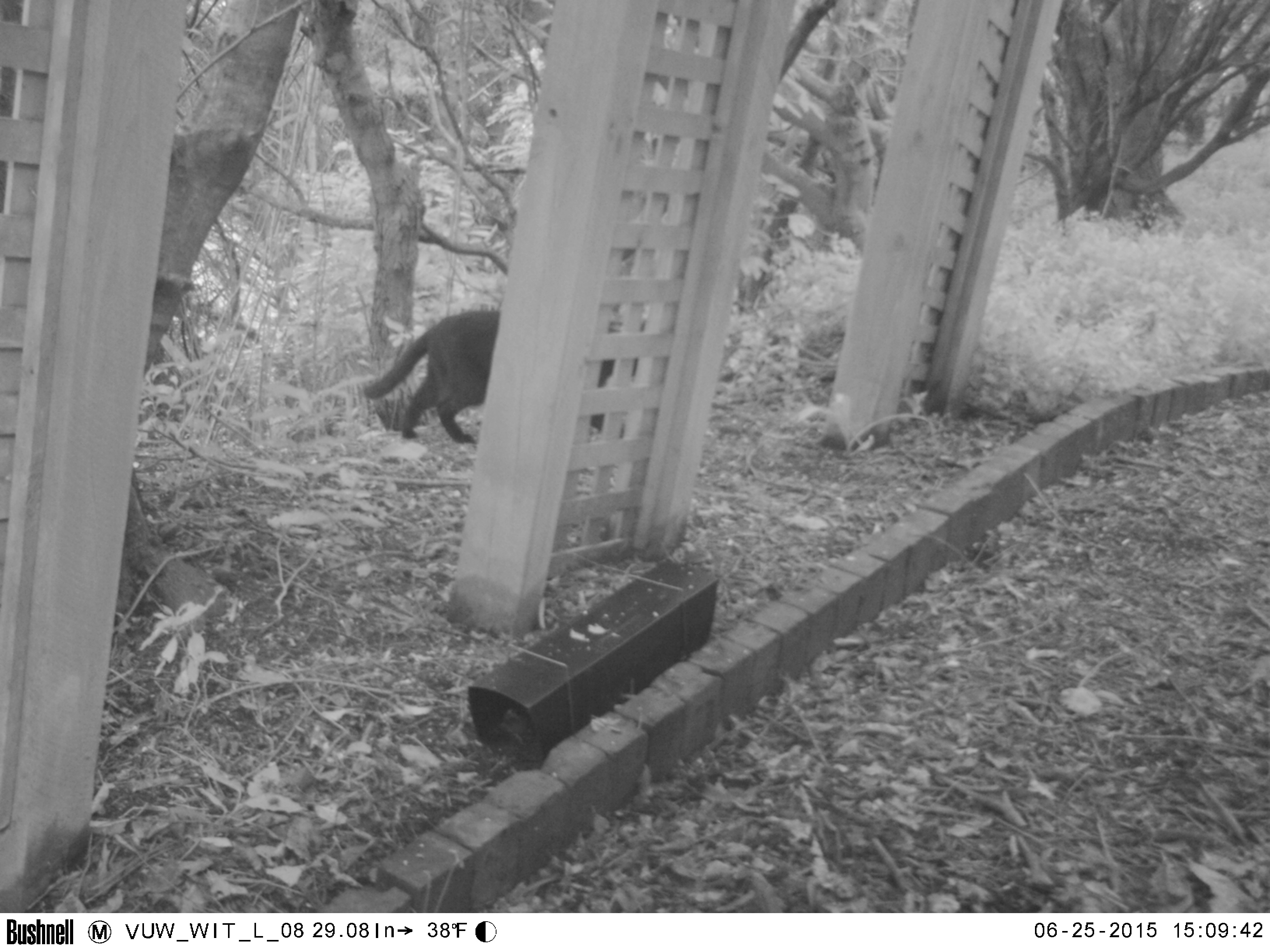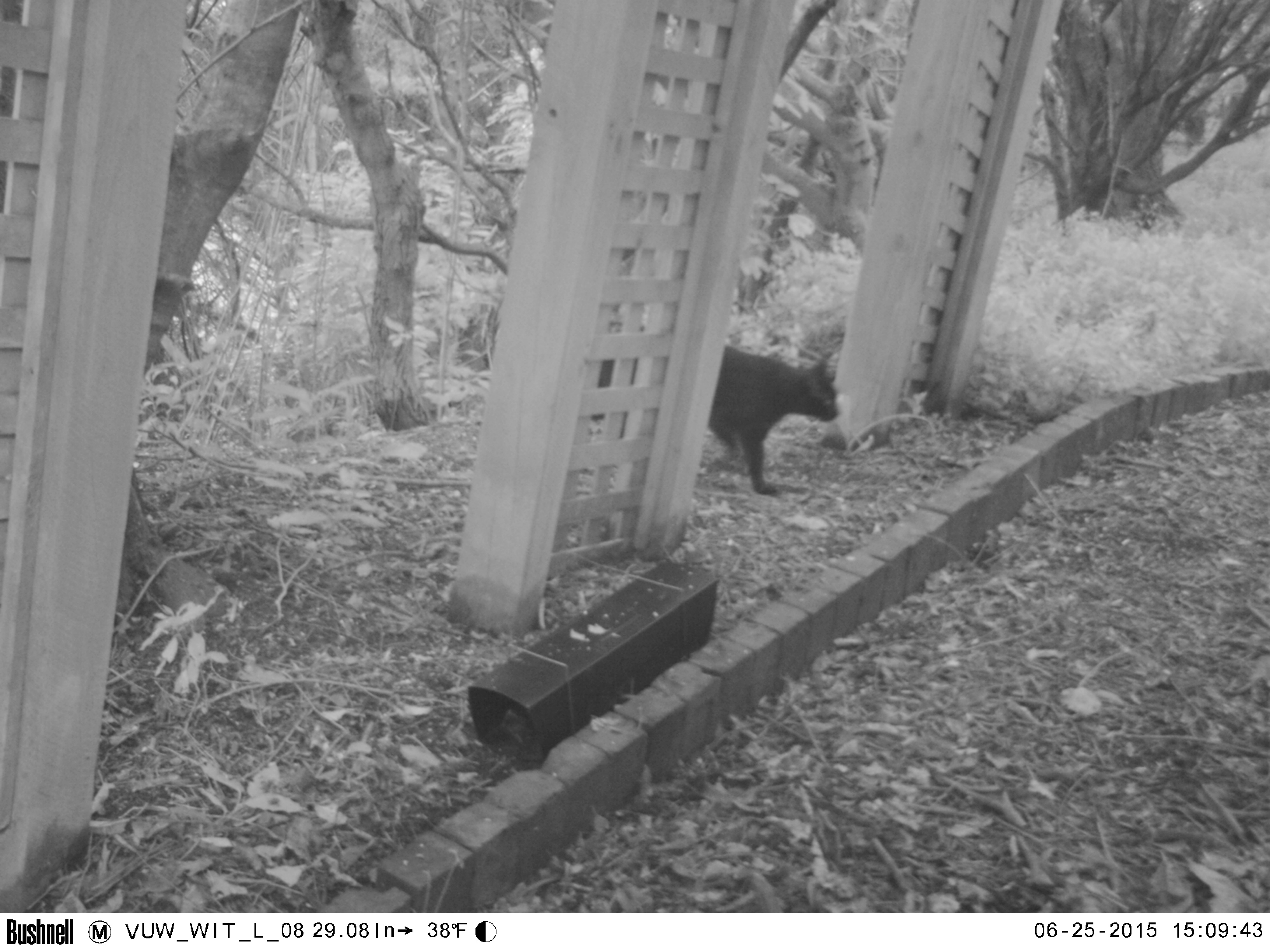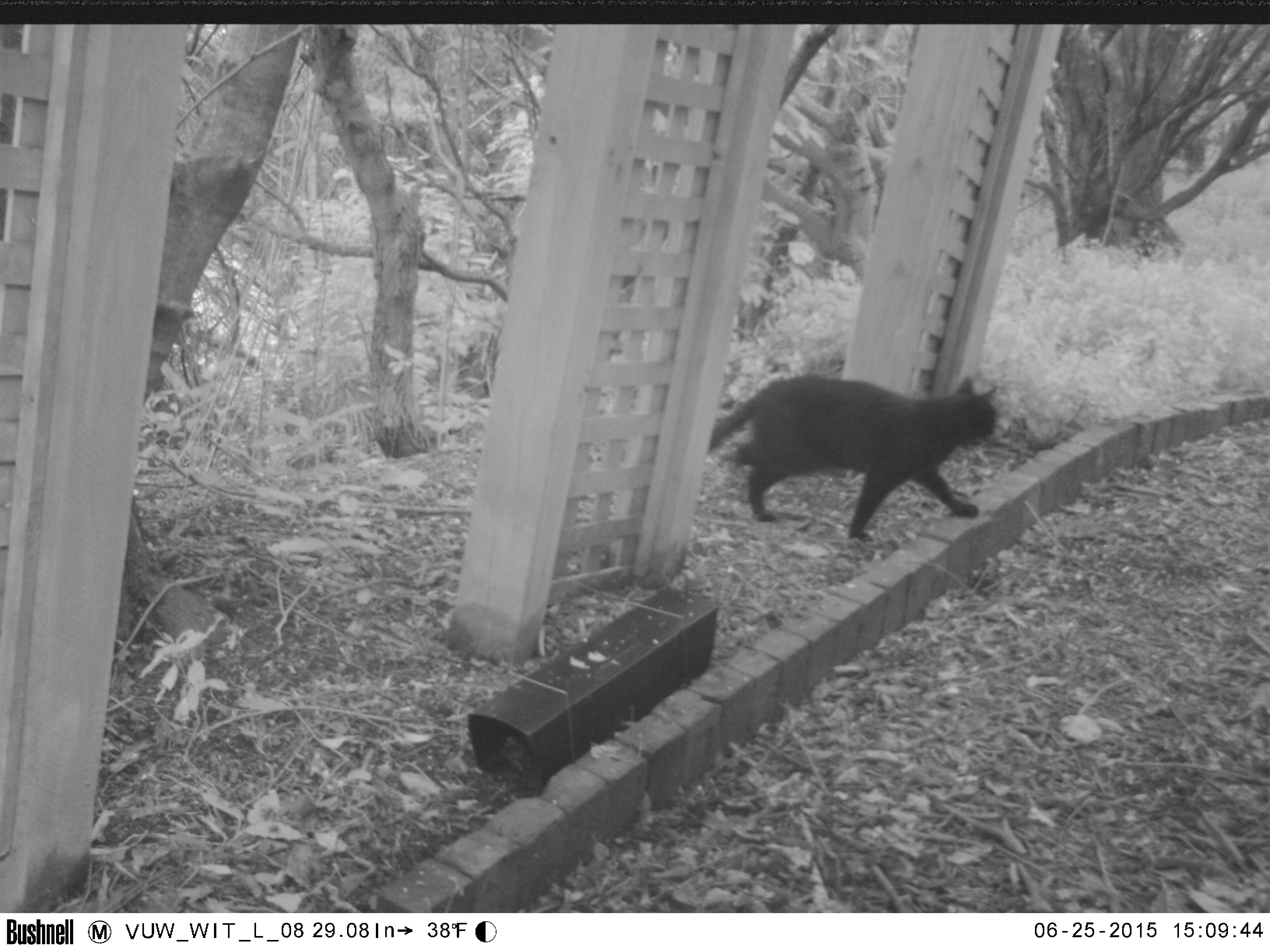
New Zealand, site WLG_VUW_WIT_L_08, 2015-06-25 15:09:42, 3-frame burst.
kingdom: Animalia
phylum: Chordata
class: Mammalia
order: Carnivora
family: Felidae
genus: Felis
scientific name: Felis catus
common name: domestic cat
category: cat